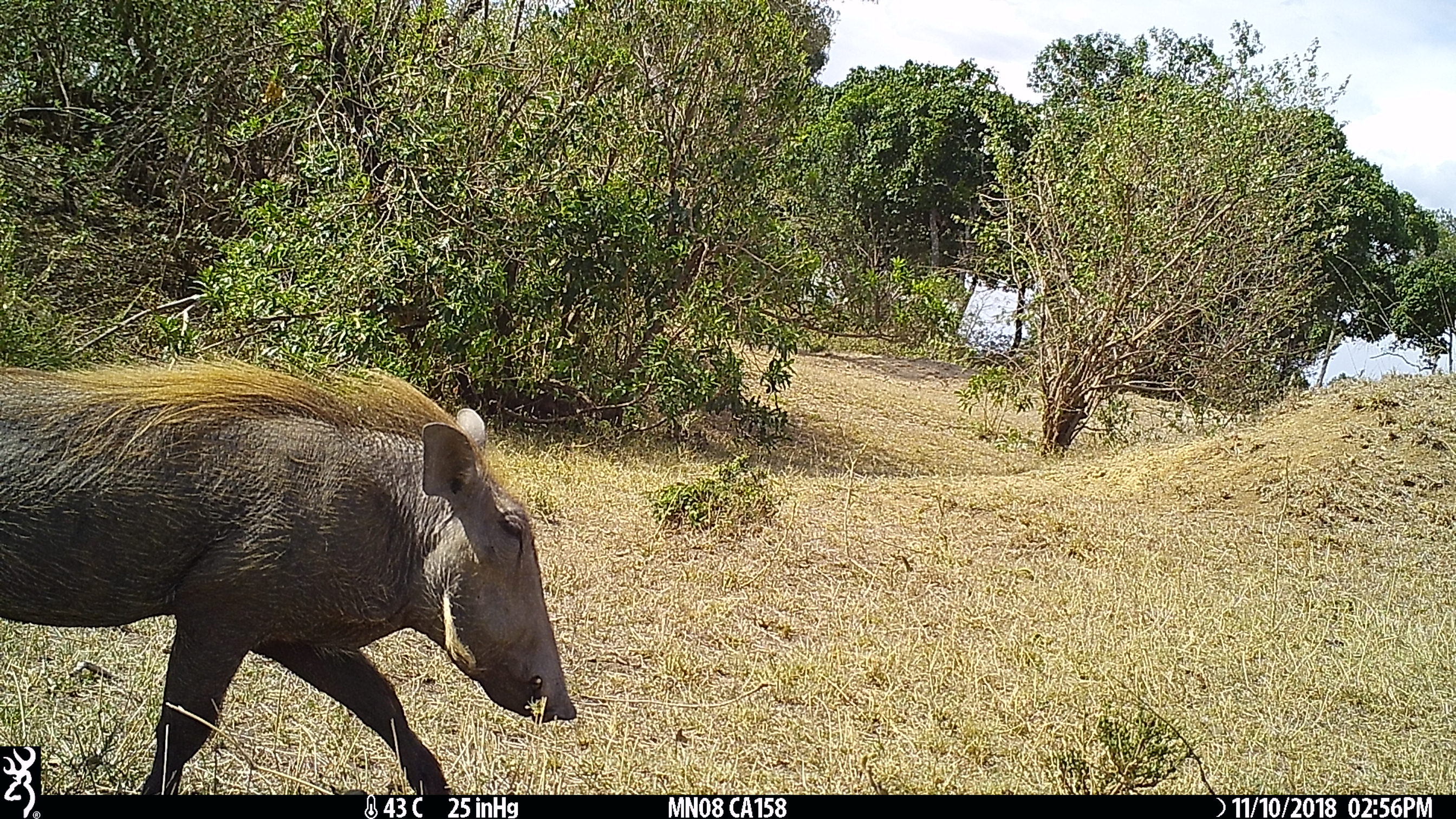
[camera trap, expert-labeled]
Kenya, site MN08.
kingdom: Animalia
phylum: Chordata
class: Mammalia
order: Artiodactyla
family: Suidae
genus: Phacochoerus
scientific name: Phacochoerus africanus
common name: common warthog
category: warthog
Warthog (common warthog) (Phacochoerus africanus).